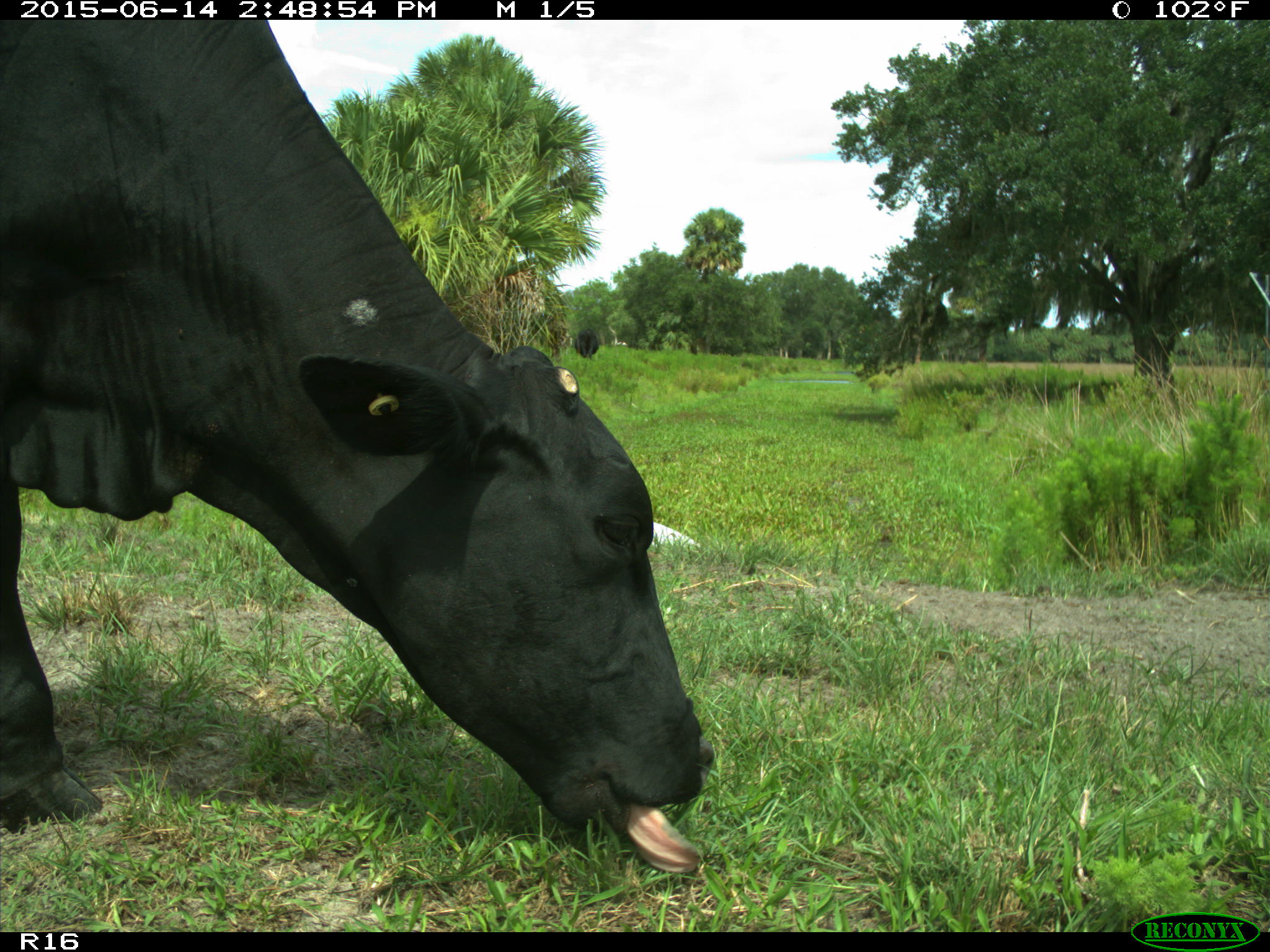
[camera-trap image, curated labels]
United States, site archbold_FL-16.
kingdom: Animalia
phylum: Chordata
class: Mammalia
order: Artiodactyla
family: Bovidae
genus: Bos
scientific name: Bos taurus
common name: domestic cow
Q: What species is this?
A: Bos taurus (domestic cow).